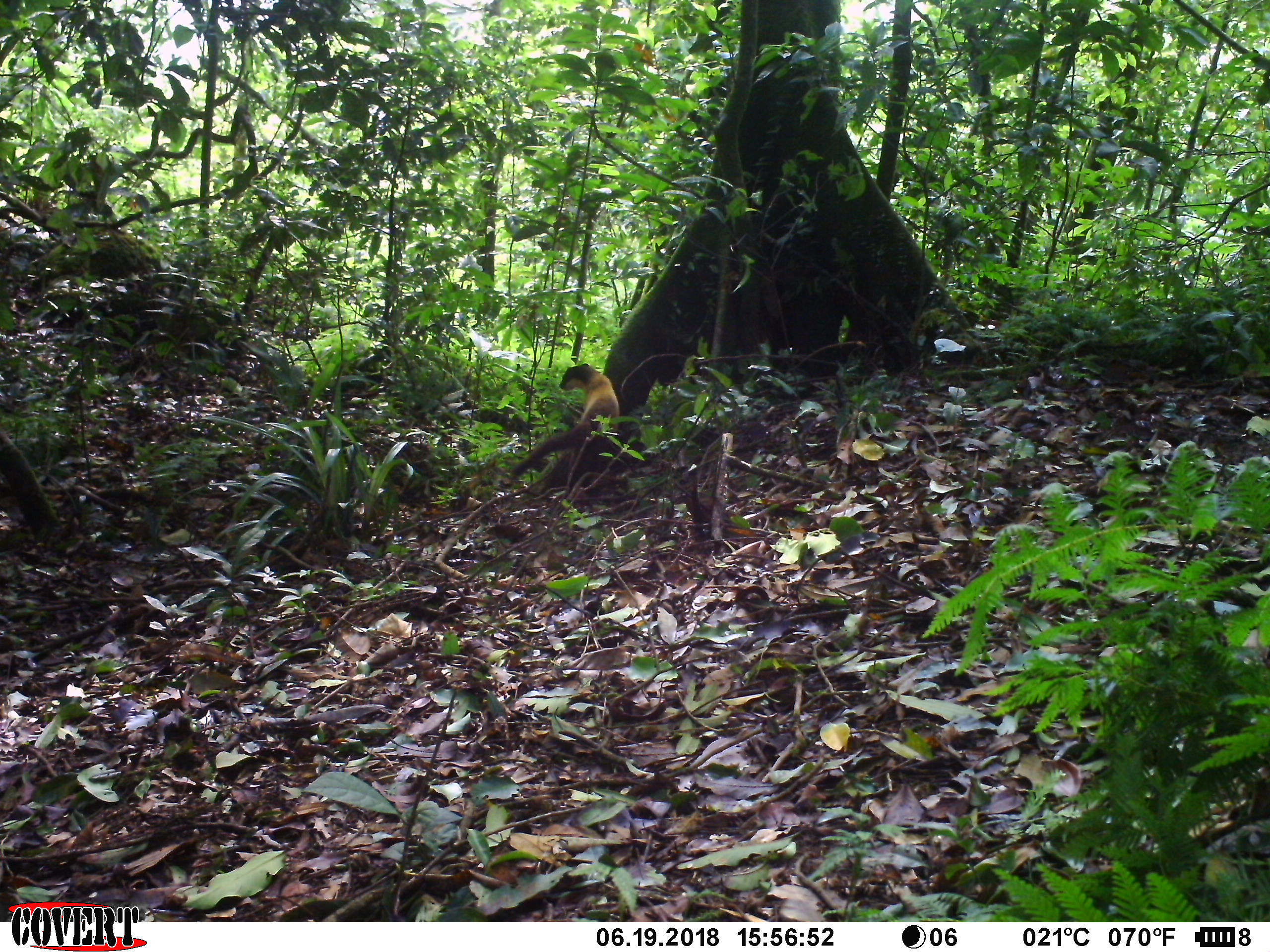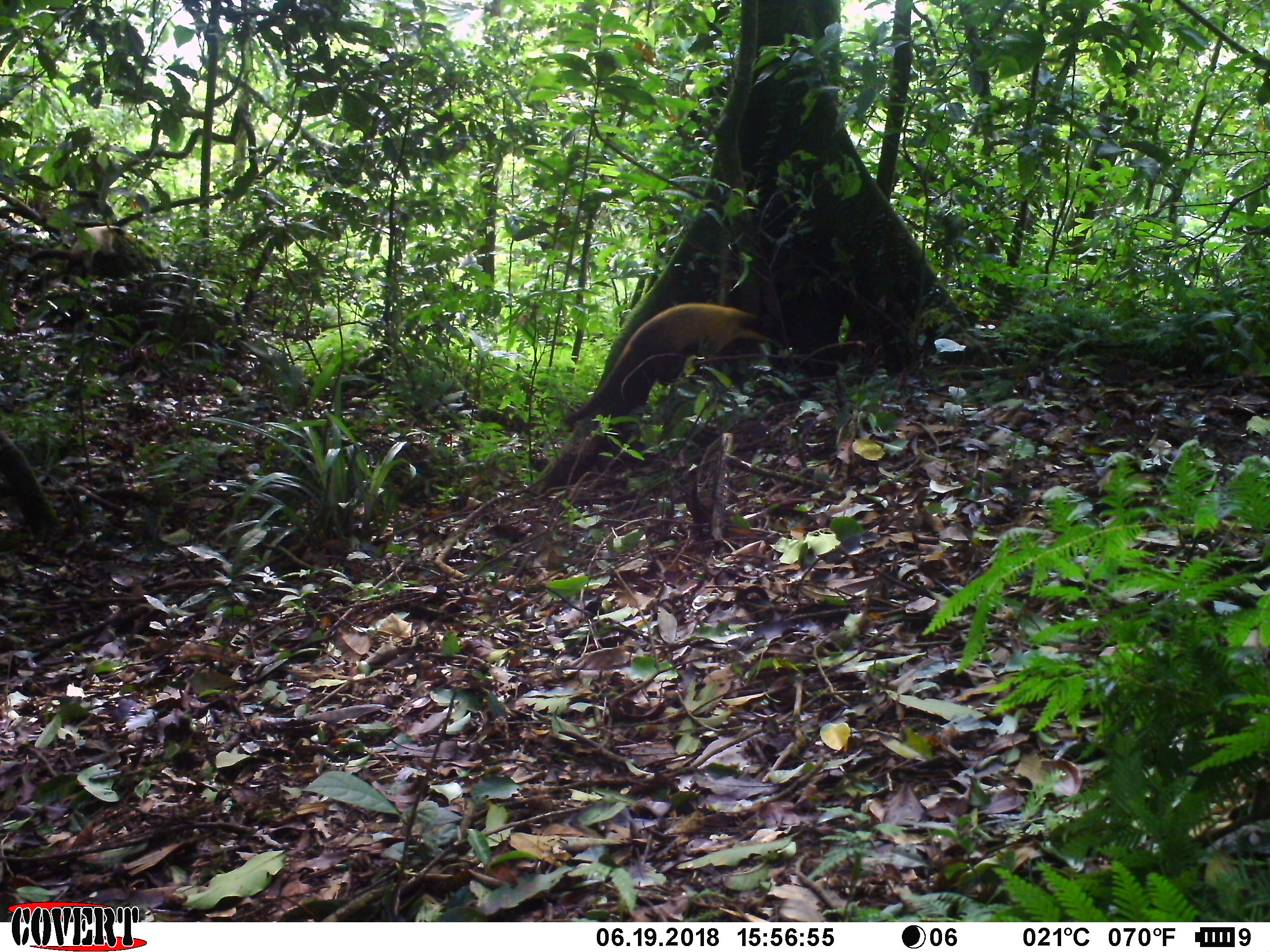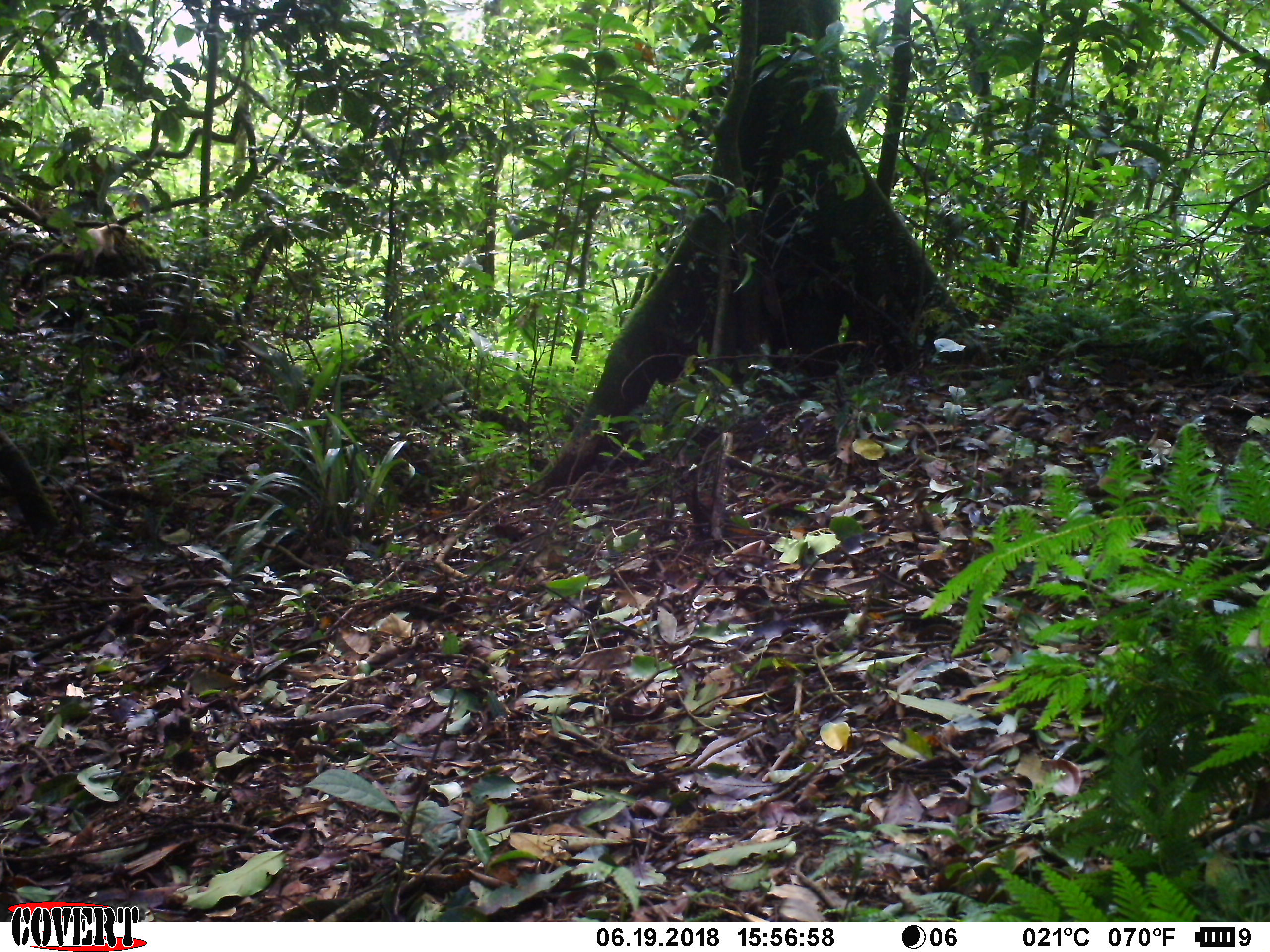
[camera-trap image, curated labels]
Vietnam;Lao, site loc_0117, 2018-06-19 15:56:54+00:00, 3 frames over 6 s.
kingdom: Animalia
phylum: Chordata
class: Mammalia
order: Carnivora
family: Mustelidae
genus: Martes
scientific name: Martes flavigula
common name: yellow-throated marten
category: yellow throated marten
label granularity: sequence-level